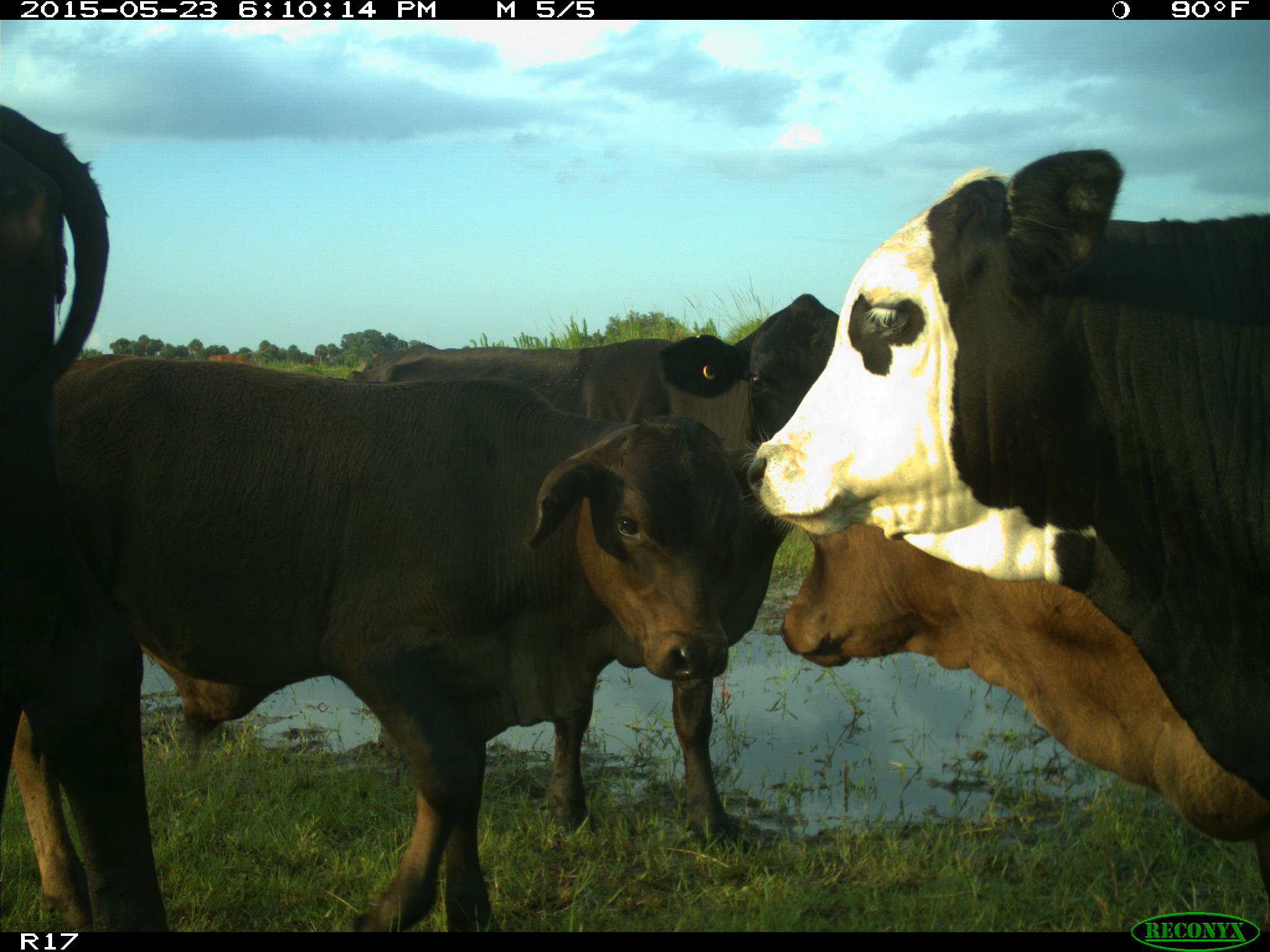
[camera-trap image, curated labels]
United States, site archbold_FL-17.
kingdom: Animalia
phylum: Chordata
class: Mammalia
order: Artiodactyla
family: Bovidae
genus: Bos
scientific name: Bos taurus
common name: domestic cow